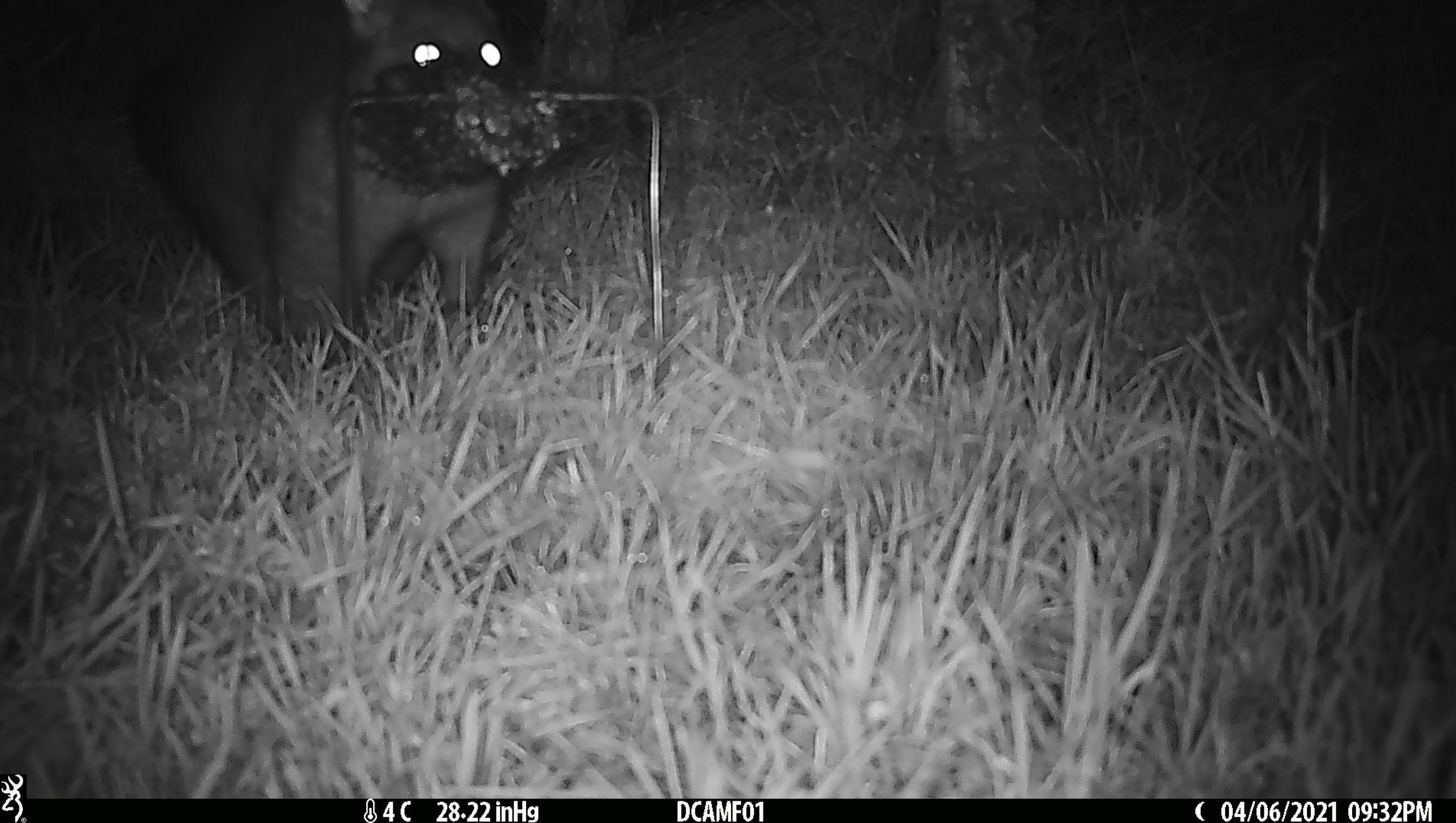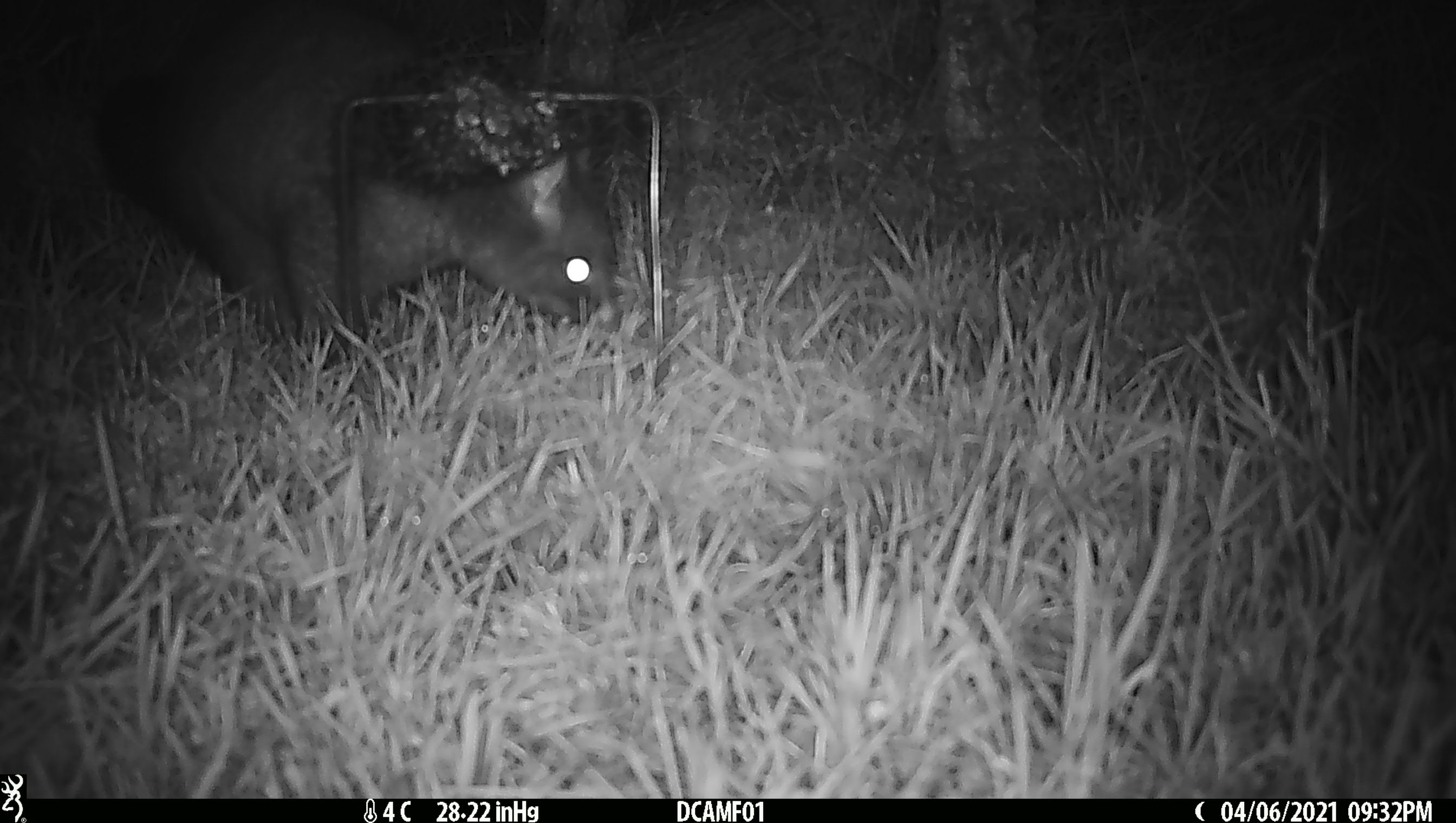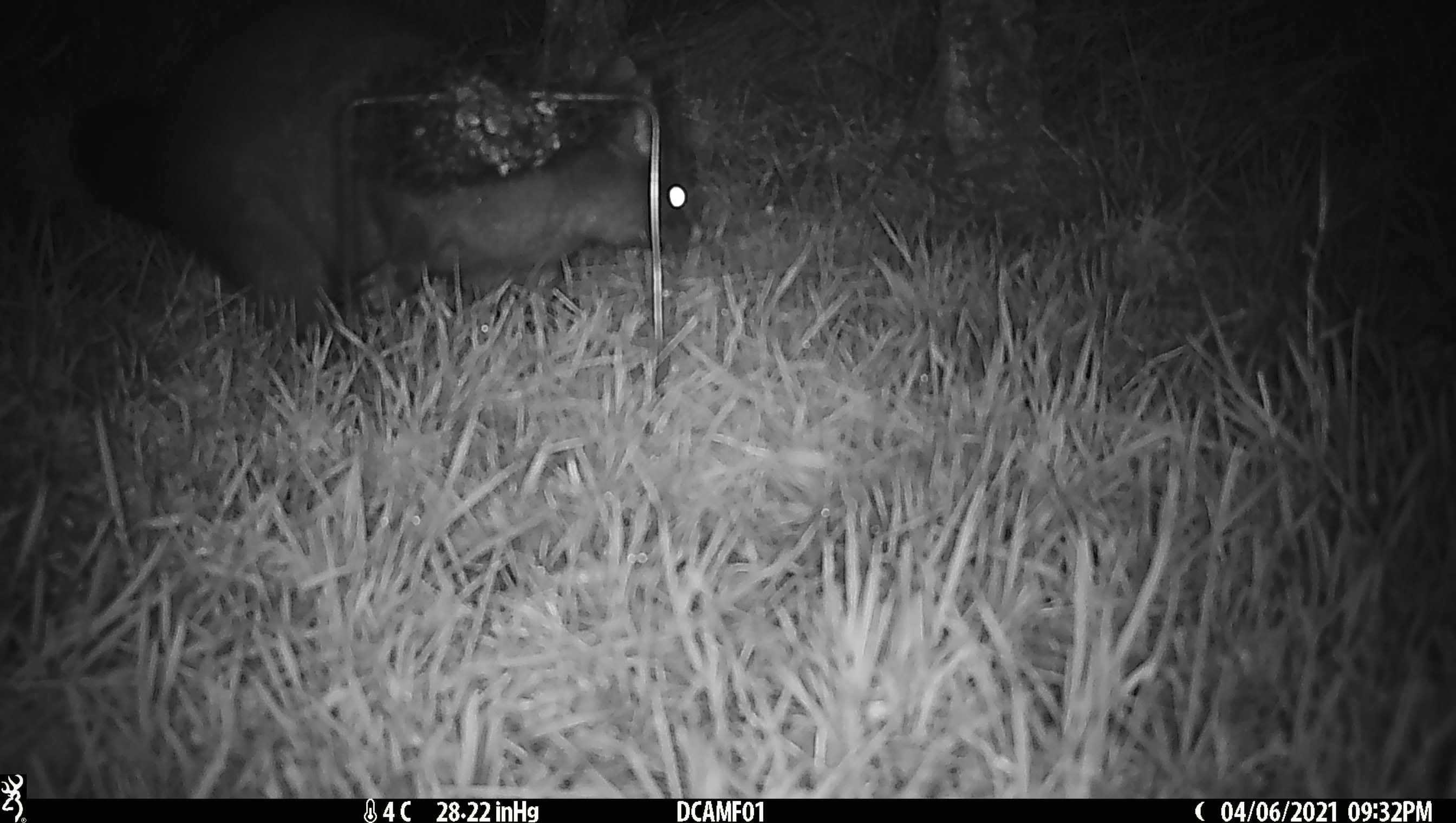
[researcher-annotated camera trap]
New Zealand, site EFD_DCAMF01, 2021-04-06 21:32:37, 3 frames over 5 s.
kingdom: Animalia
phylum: Chordata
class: Mammalia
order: Diprotodontia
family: Phalangeridae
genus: Trichosurus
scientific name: Trichosurus vulpecula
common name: common brushtail possum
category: possum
Possum (common brushtail possum) (Trichosurus vulpecula).